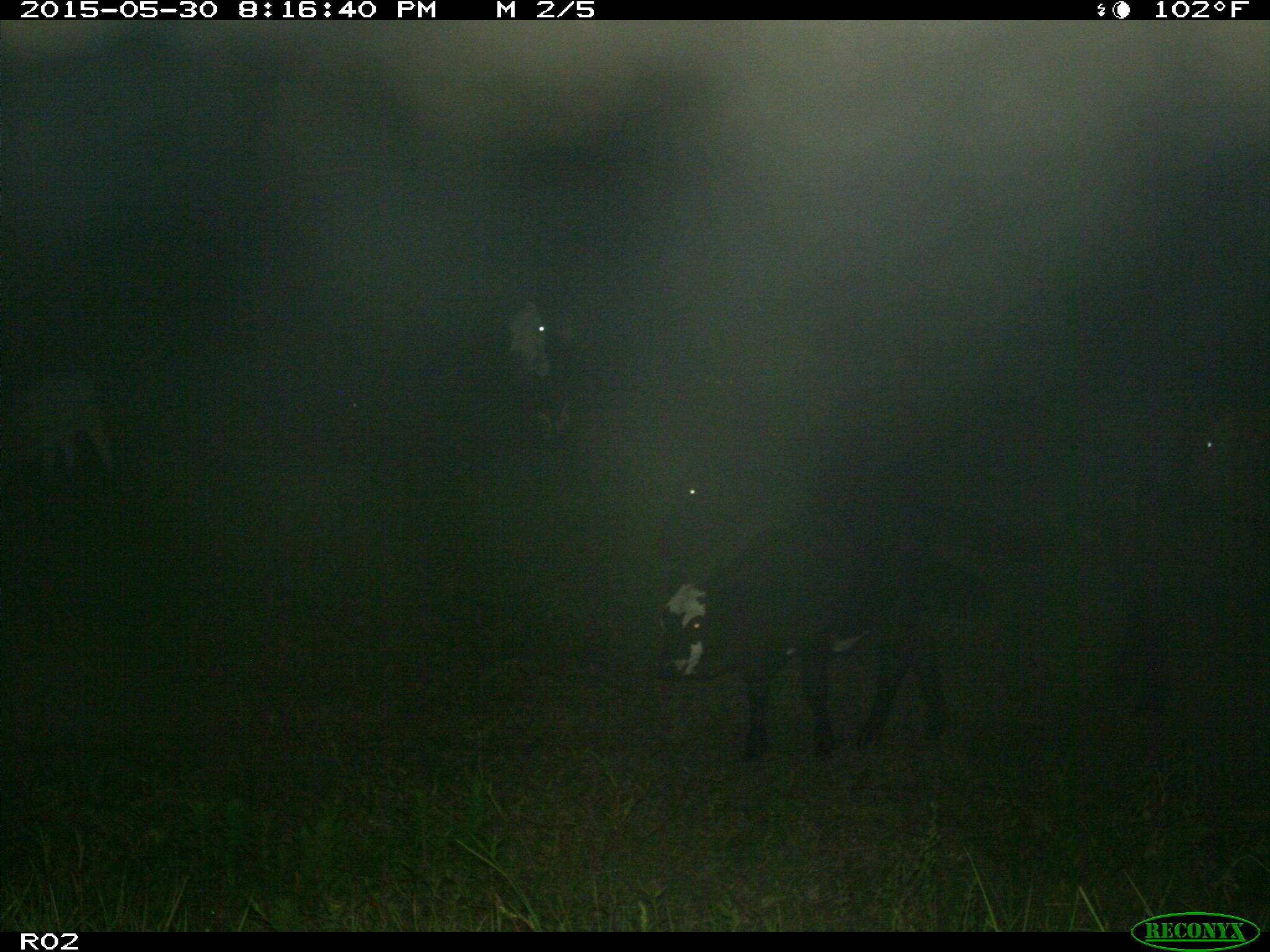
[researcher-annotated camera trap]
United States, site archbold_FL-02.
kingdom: Animalia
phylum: Chordata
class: Mammalia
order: Artiodactyla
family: Bovidae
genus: Bos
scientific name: Bos taurus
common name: domestic cow